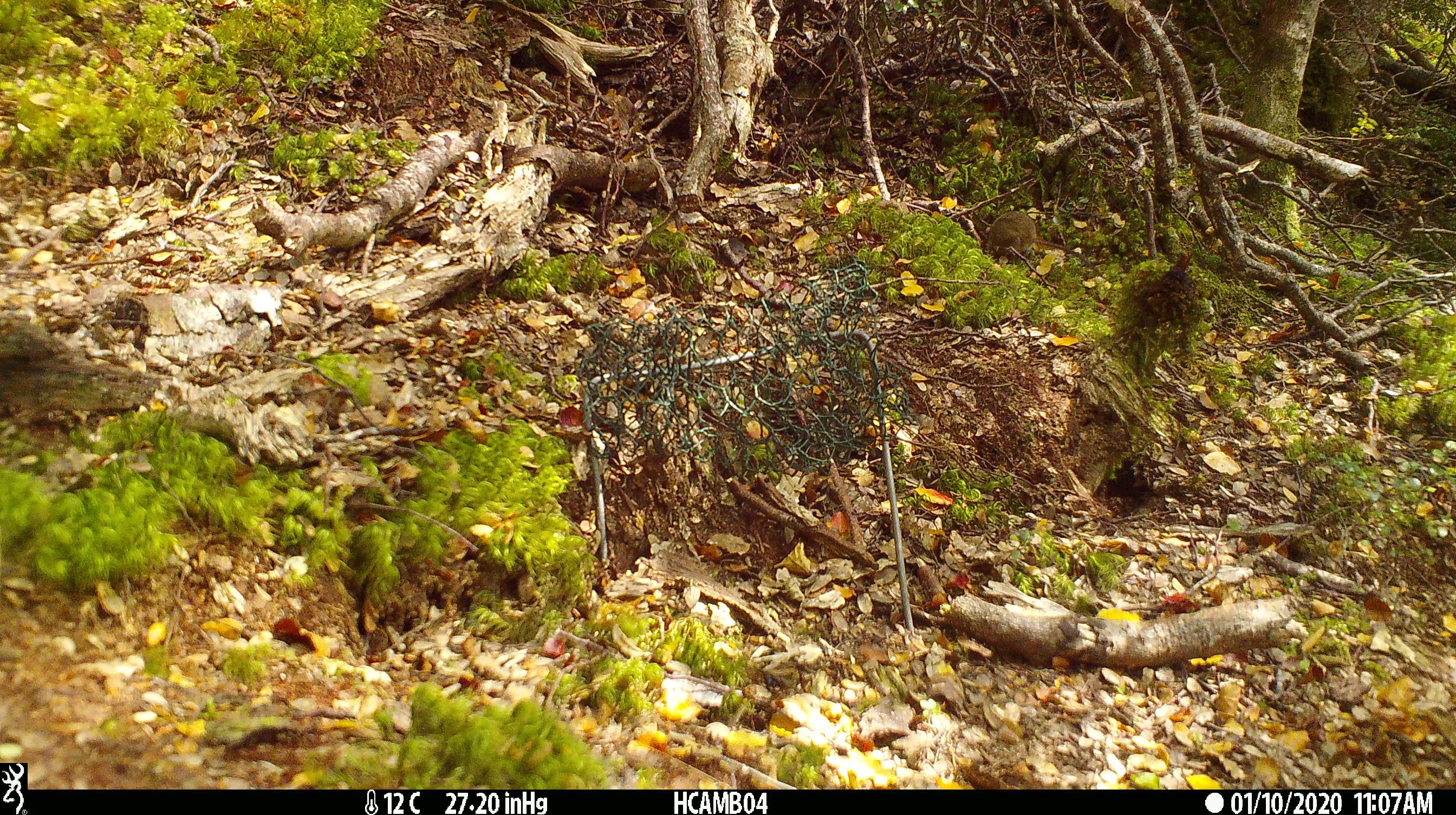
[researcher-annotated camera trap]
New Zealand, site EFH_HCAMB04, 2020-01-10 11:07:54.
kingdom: Animalia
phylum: Chordata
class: Mammalia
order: Rodentia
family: Muridae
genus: Mus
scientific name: Mus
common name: mouse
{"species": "mouse (Mus)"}